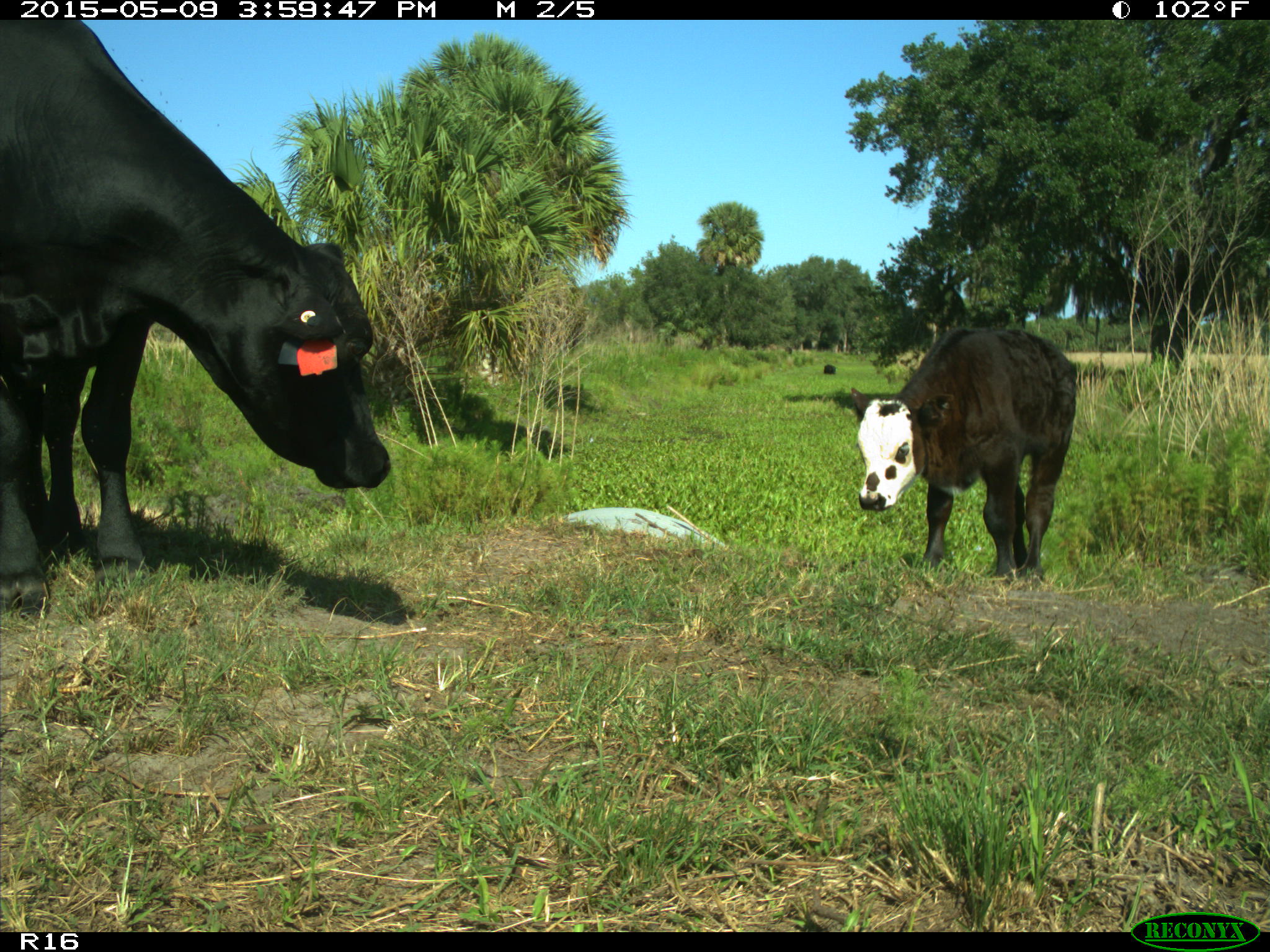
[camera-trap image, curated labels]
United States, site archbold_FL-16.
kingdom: Animalia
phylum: Chordata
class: Mammalia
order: Artiodactyla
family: Bovidae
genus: Bos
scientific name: Bos taurus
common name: domestic cow